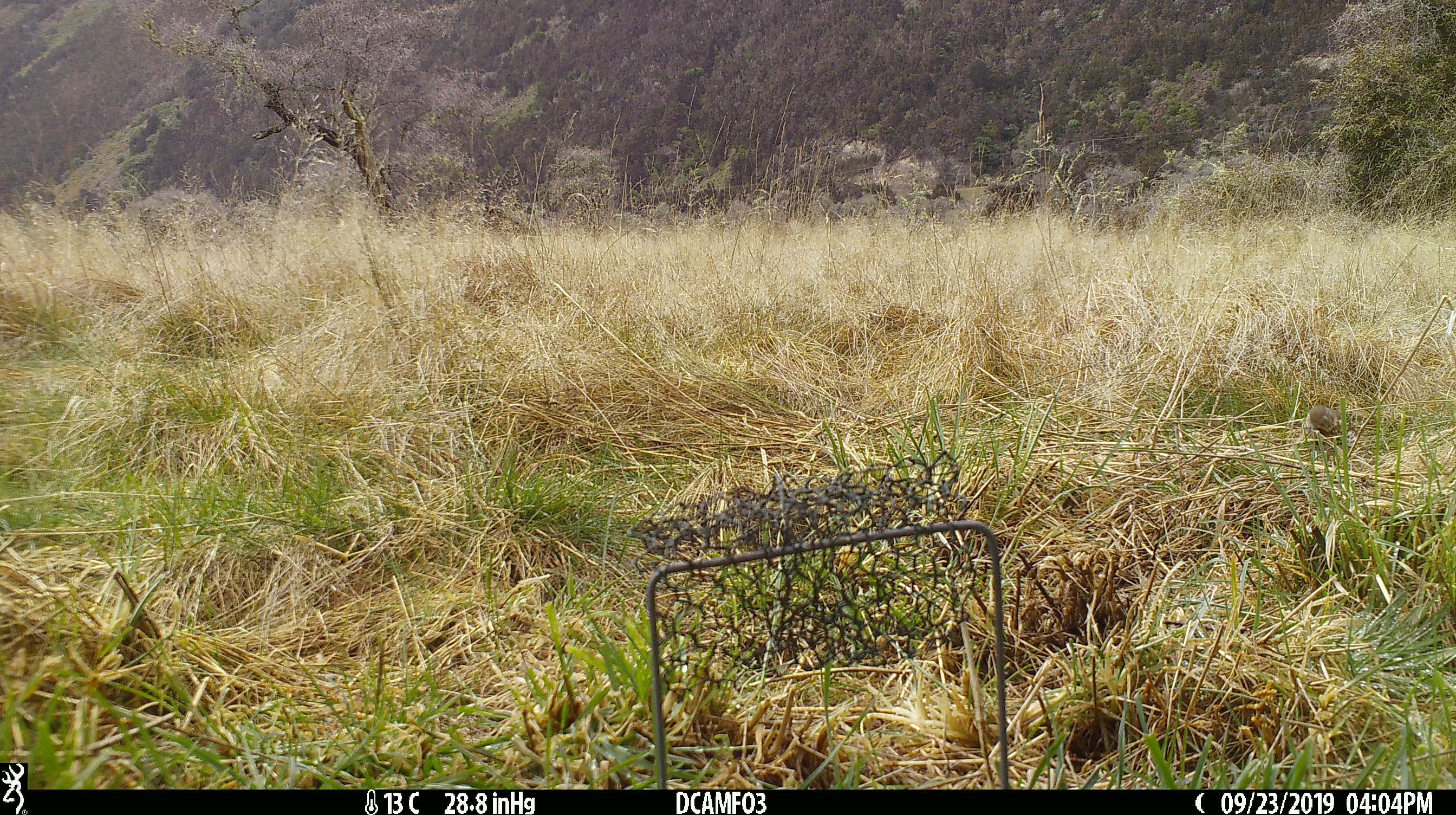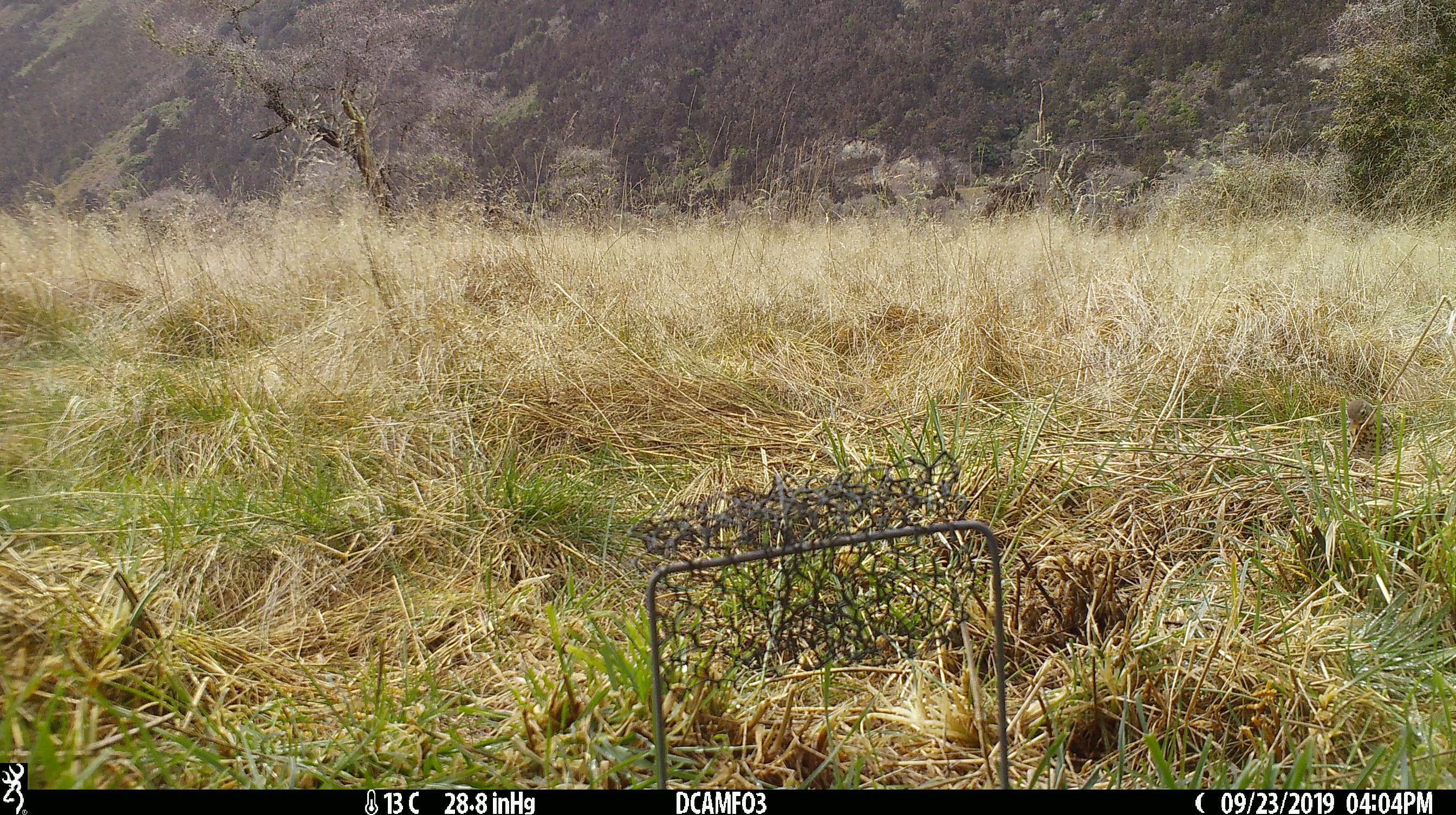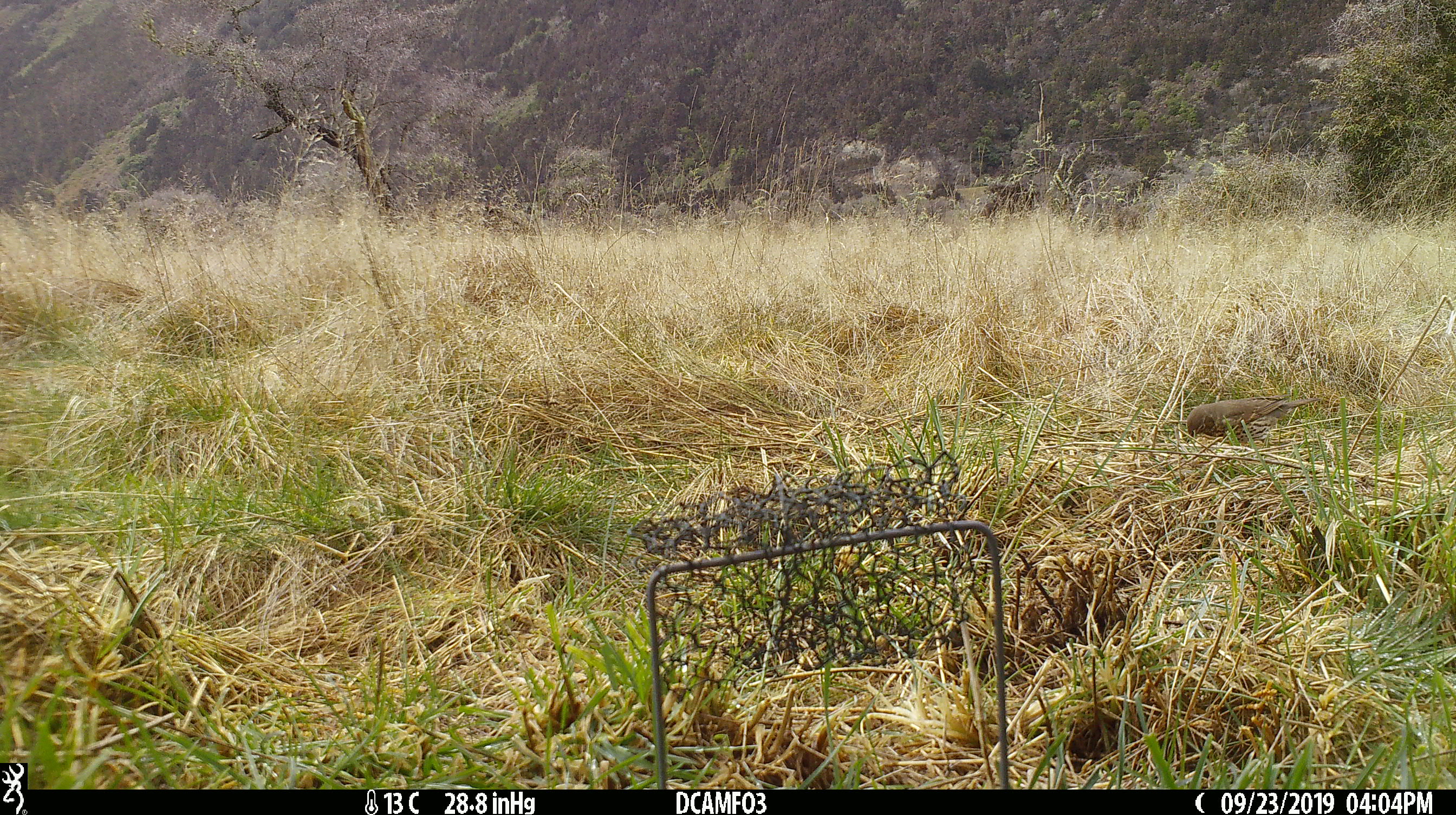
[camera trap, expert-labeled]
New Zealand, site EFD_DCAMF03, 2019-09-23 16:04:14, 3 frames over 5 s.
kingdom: Animalia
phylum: Chordata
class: Aves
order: Passeriformes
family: Turdidae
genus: Turdus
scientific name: Turdus philomelos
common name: song thrush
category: thrush